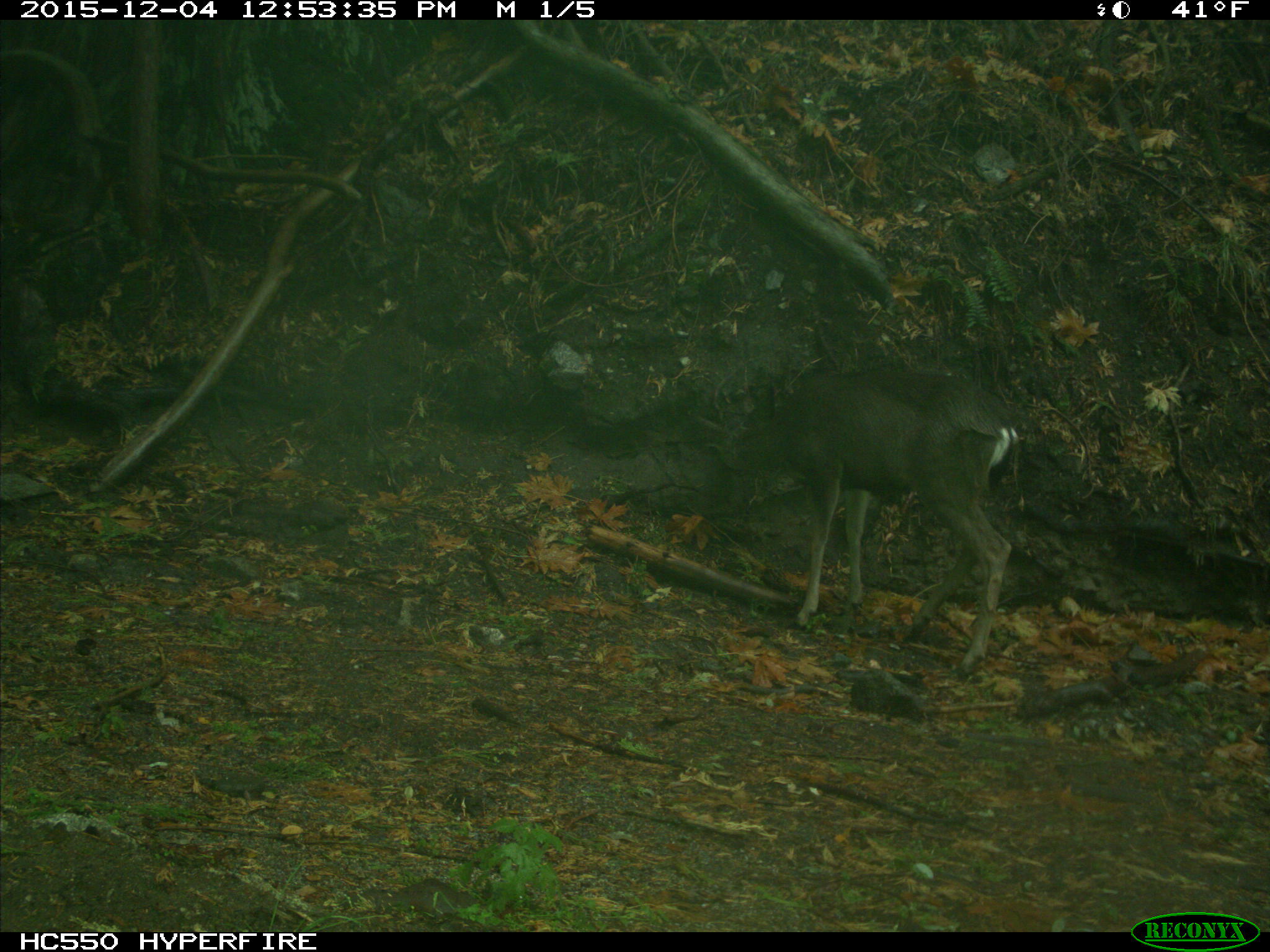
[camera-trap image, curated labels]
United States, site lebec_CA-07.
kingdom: Animalia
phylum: Chordata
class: Mammalia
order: Artiodactyla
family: Cervidae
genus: Odocoileus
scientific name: Odocoileus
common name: deer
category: unidentified deer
Unidentified deer (deer) (Odocoileus).